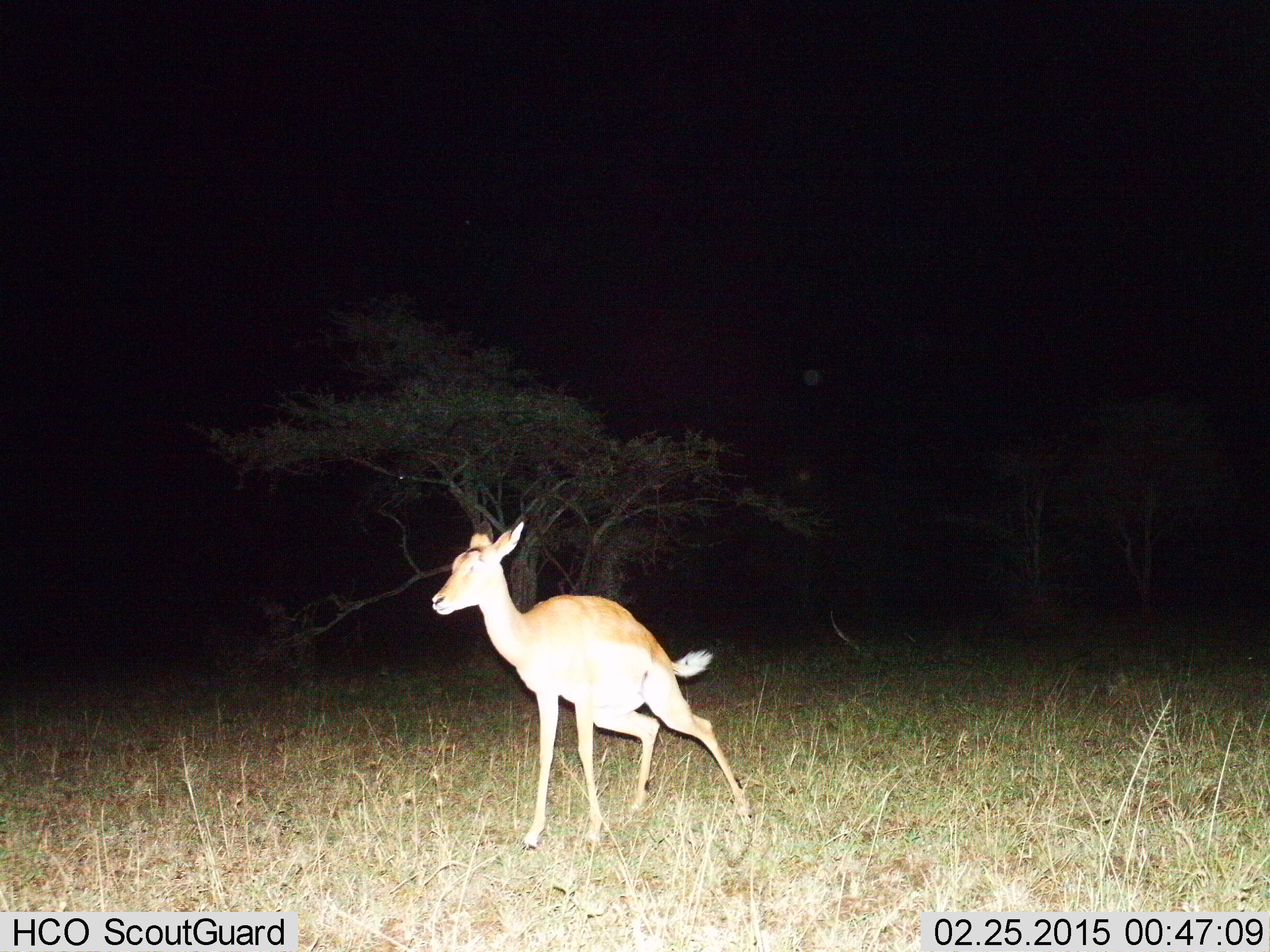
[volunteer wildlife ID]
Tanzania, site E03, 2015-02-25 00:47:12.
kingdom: Animalia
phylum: Chordata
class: Mammalia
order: Artiodactyla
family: Bovidae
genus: Aepyceros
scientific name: Aepyceros melampus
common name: impala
Impala (Aepyceros melampus), count 1. Behavior (volunteer vote fractions): standing 80%, resting 0%, moving 20%, interacting 0%. Young present (vote fraction): 0%. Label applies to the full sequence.